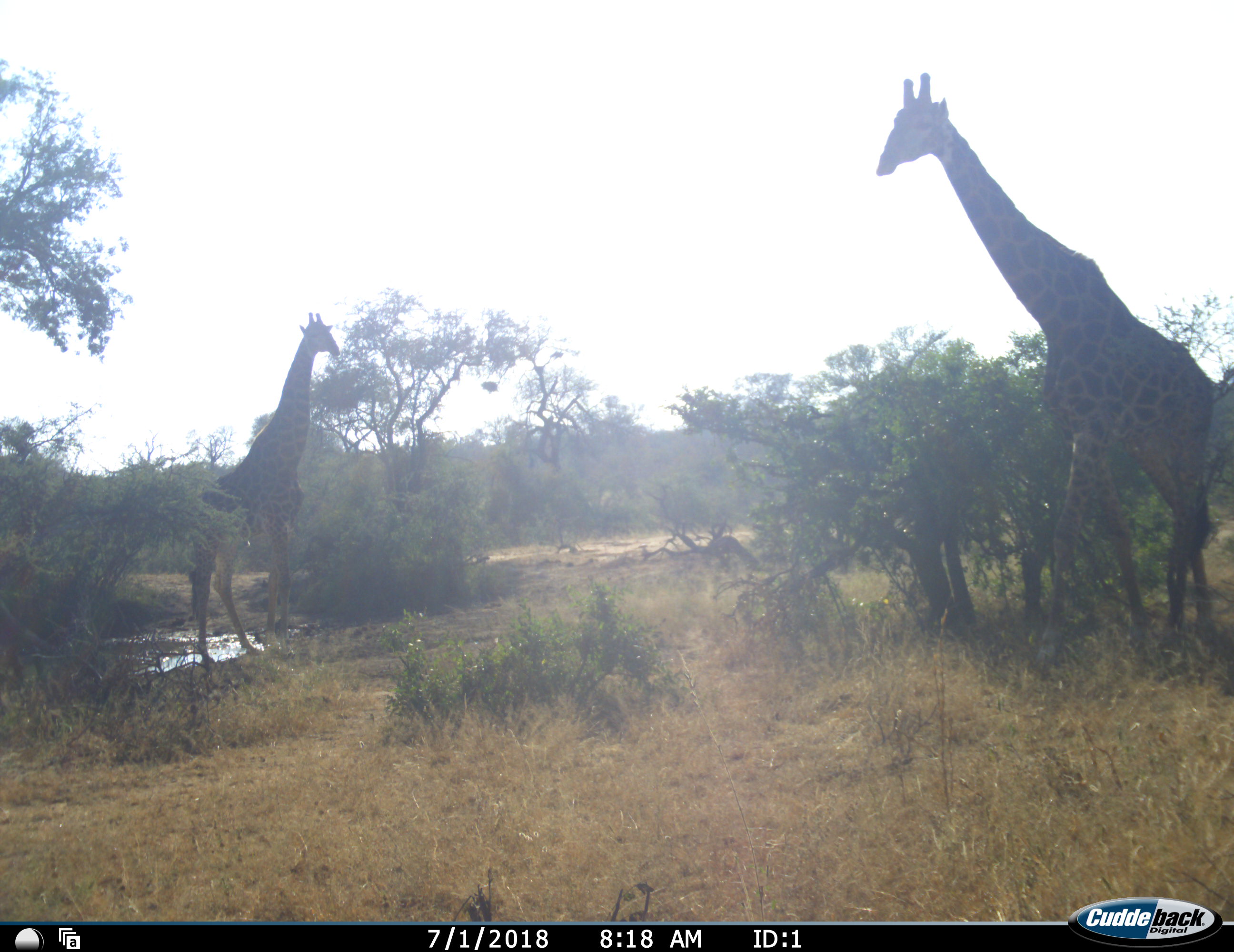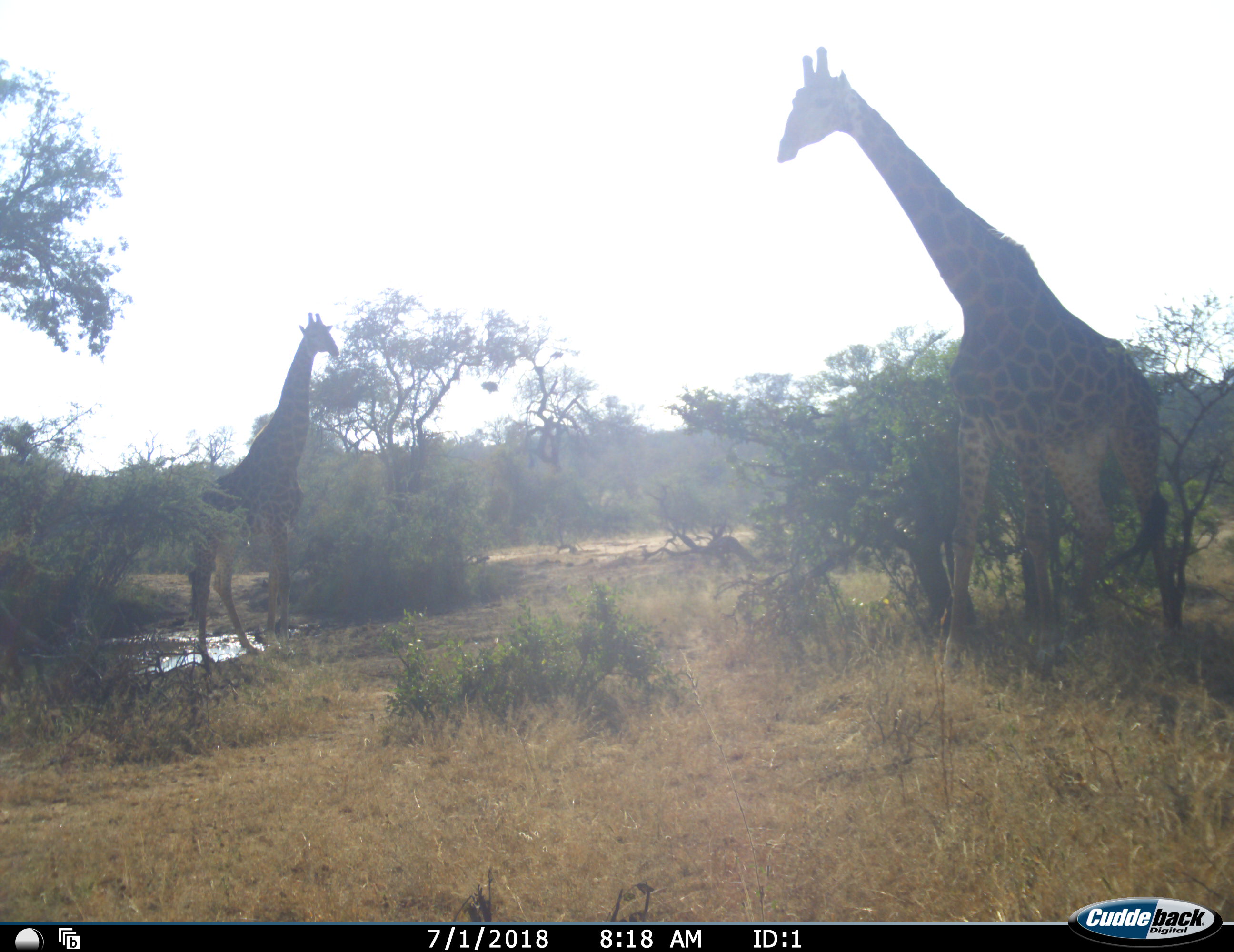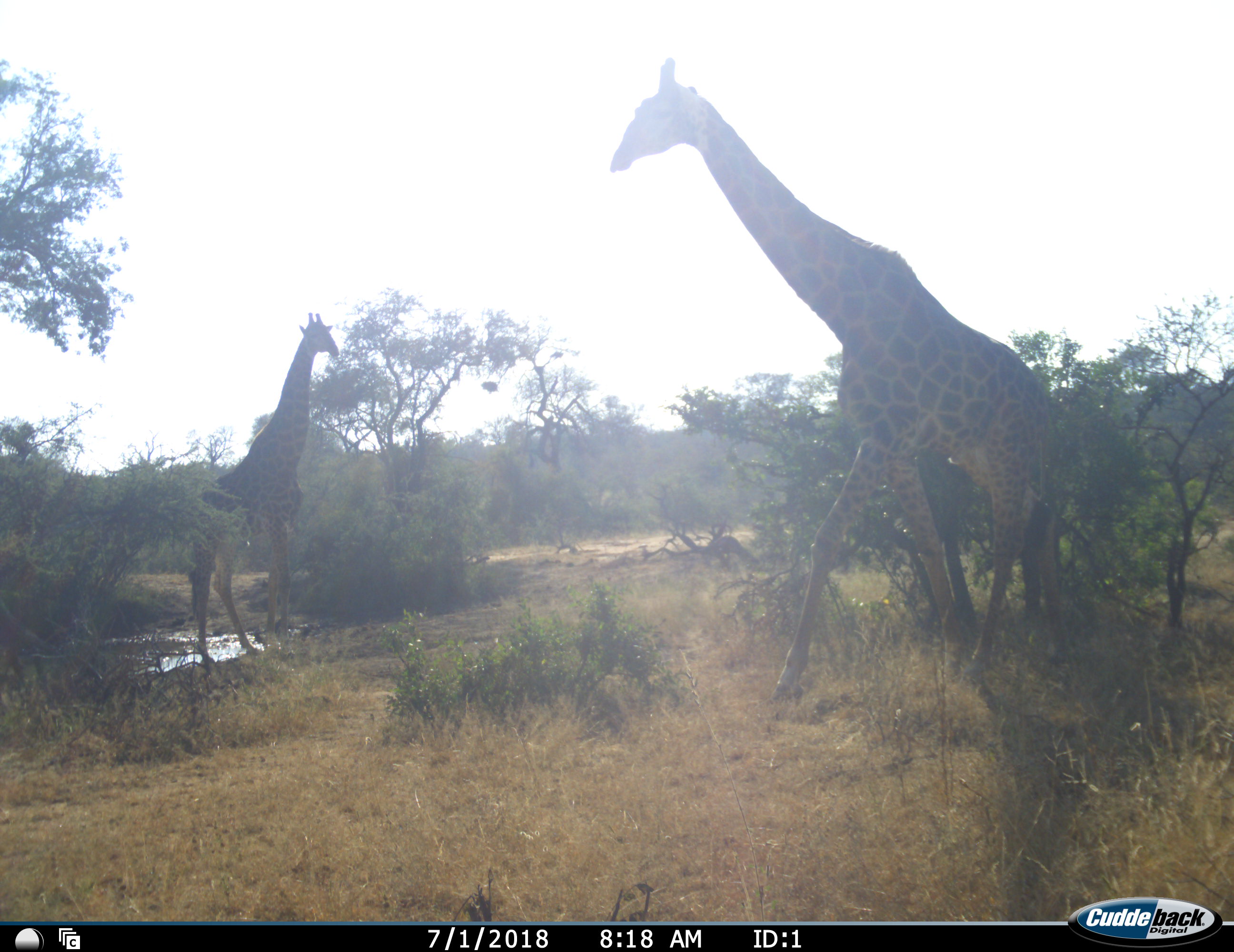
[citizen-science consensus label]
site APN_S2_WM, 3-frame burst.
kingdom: Animalia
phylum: Chordata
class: Mammalia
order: Artiodactyla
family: Giraffidae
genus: Giraffa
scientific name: Giraffa camelopardalis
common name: giraffe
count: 2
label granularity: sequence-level